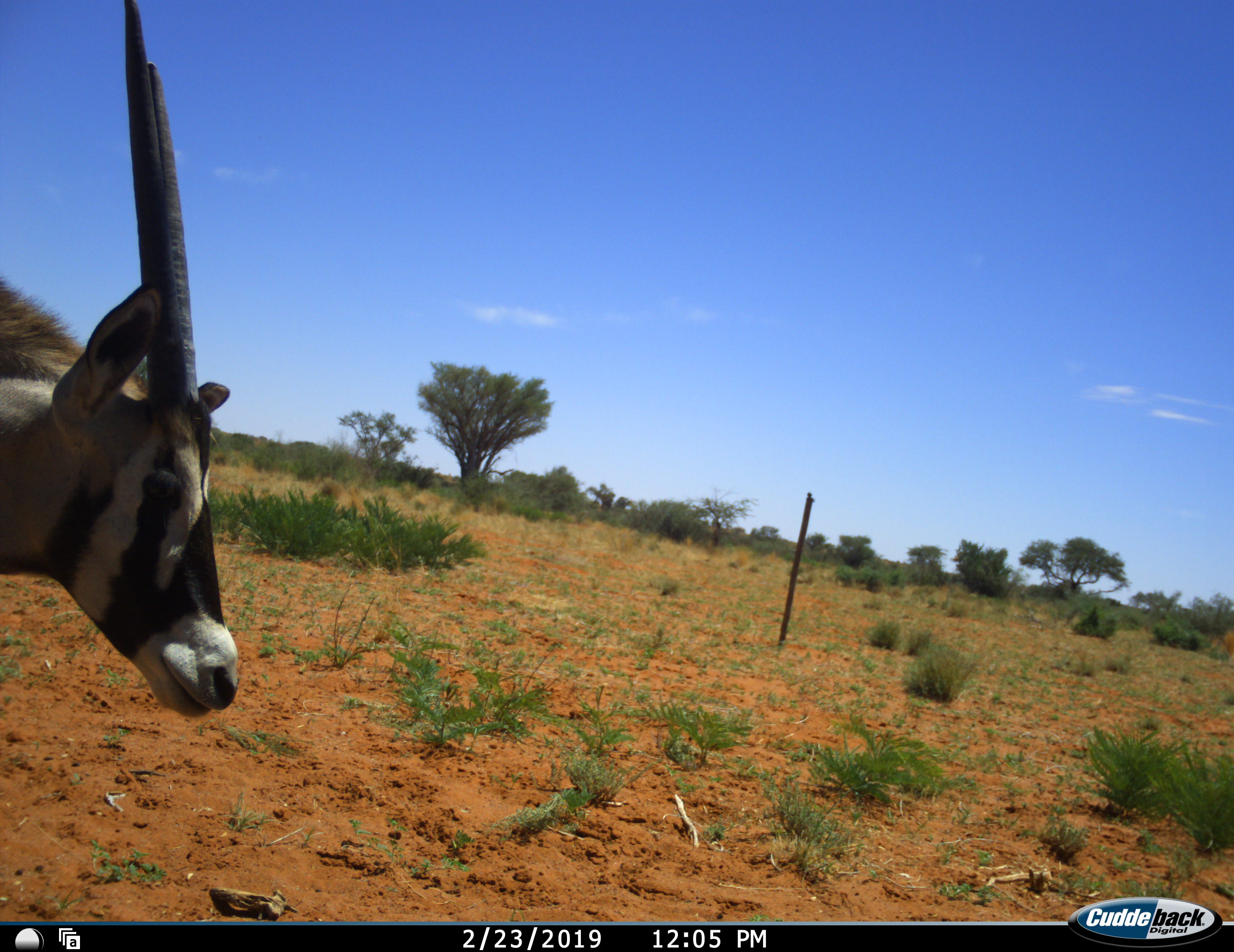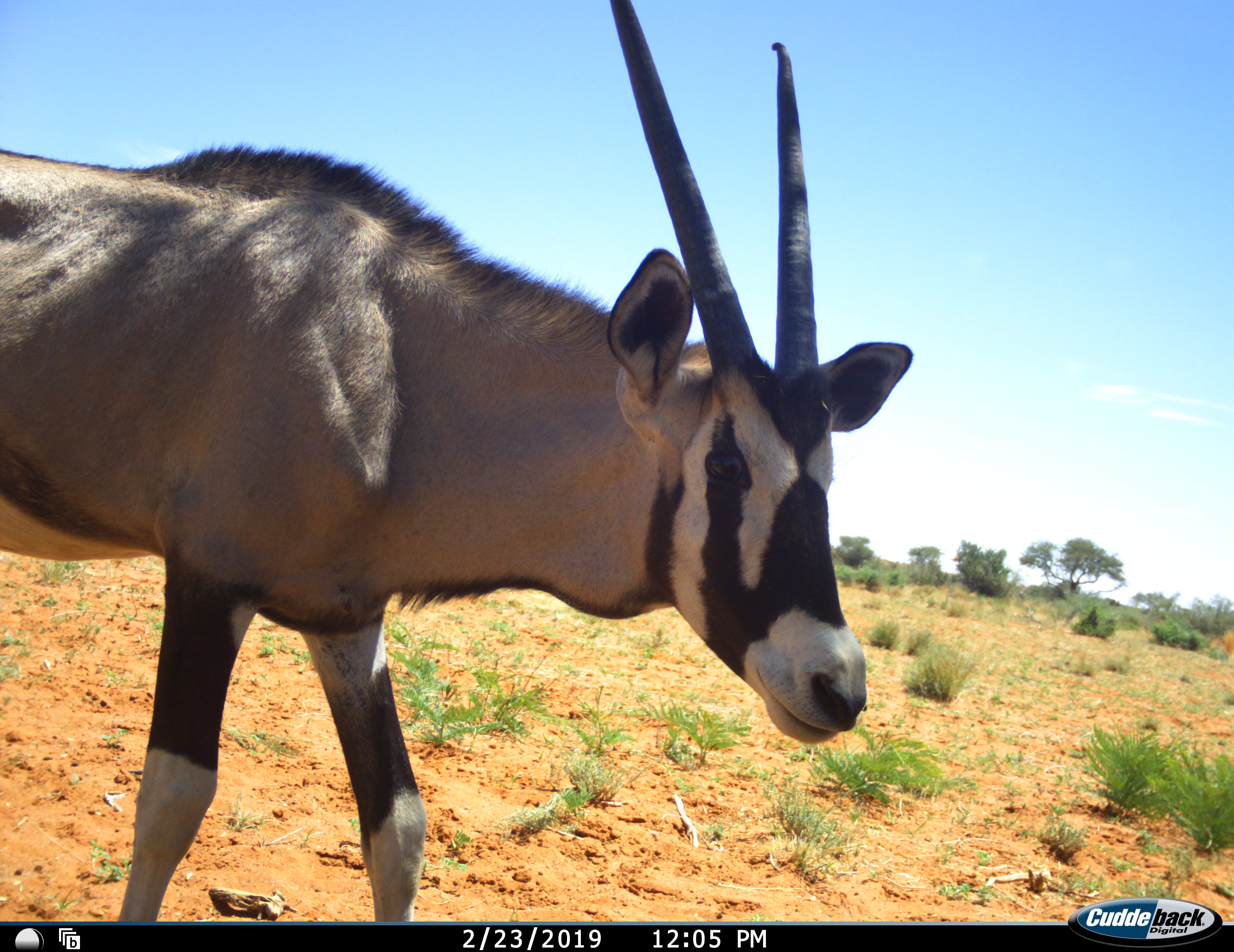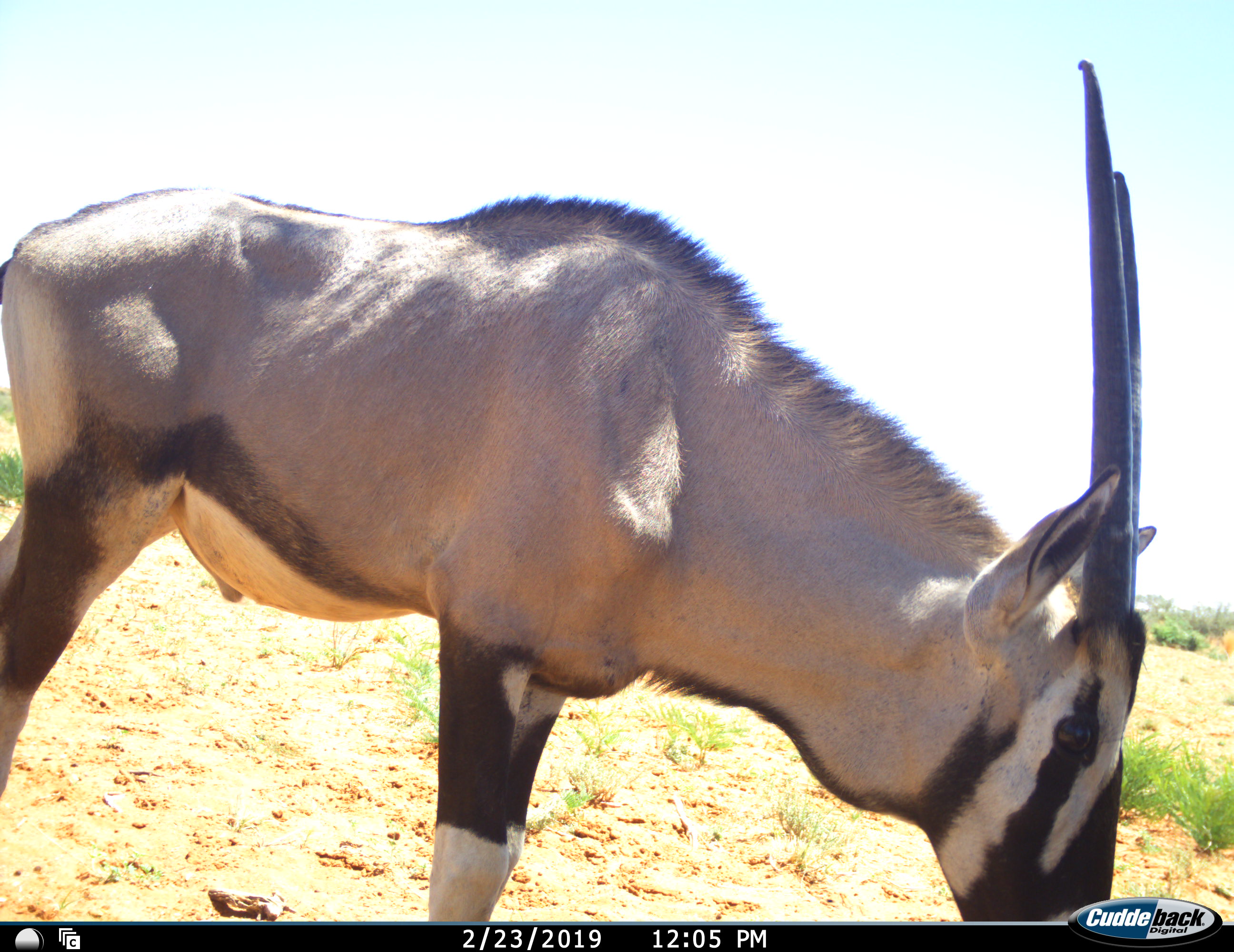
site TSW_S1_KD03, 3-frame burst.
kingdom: Animalia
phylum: Chordata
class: Mammalia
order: Artiodactyla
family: Bovidae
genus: Oryx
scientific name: Oryx gazella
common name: gemsbok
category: oryx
Oryx (gemsbok) (Oryx gazella), count 1. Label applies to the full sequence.